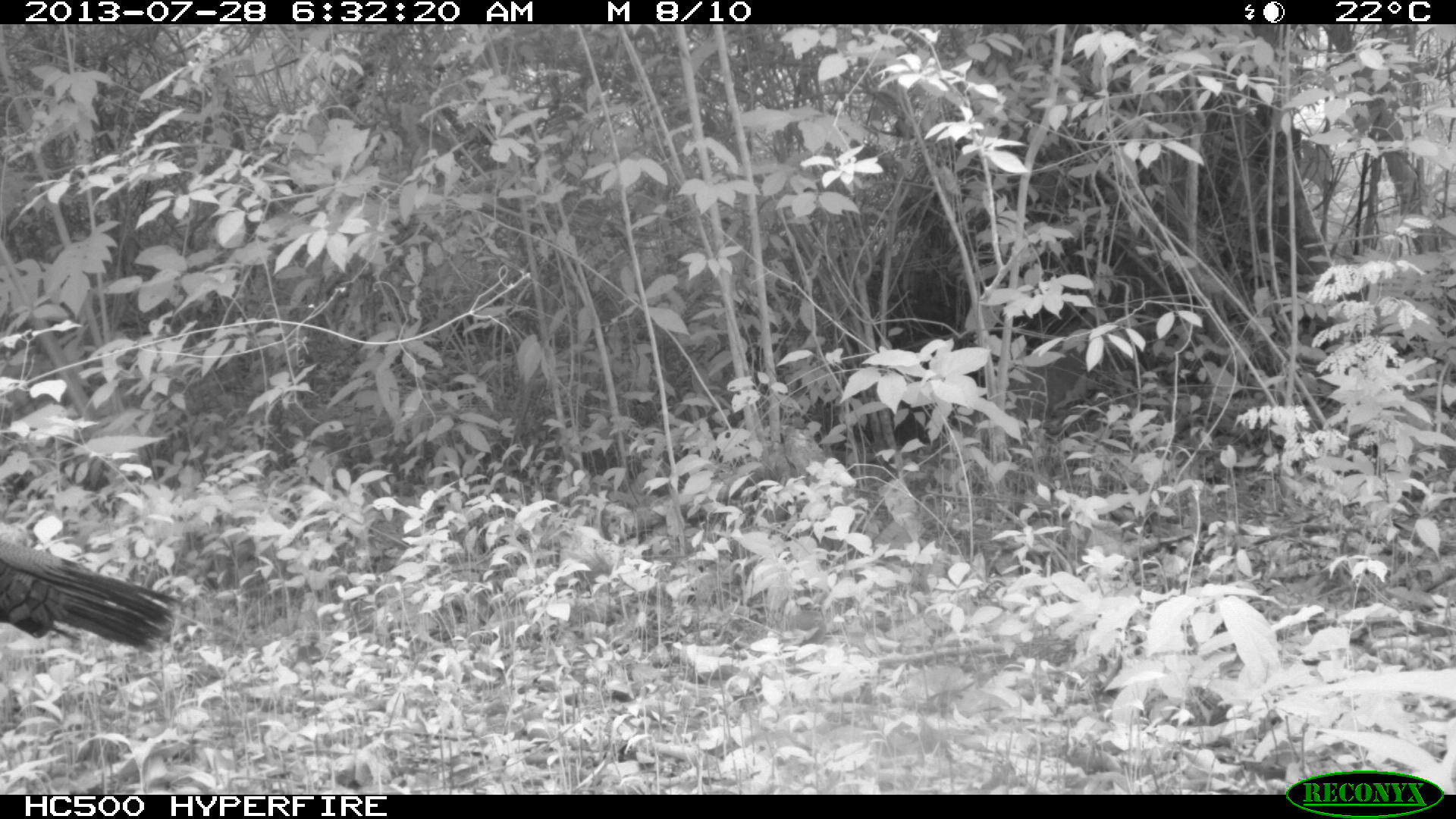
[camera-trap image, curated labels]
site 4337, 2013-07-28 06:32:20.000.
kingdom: Animalia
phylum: Chordata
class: Aves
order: Galliformes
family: Phasianidae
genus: Meleagris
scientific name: Meleagris ocellata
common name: ocellated turkey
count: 1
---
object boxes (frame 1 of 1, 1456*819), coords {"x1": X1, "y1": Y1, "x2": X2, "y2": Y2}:
meleagris ocellata: {"x1": 0, "y1": 538, "x2": 189, "y2": 654}